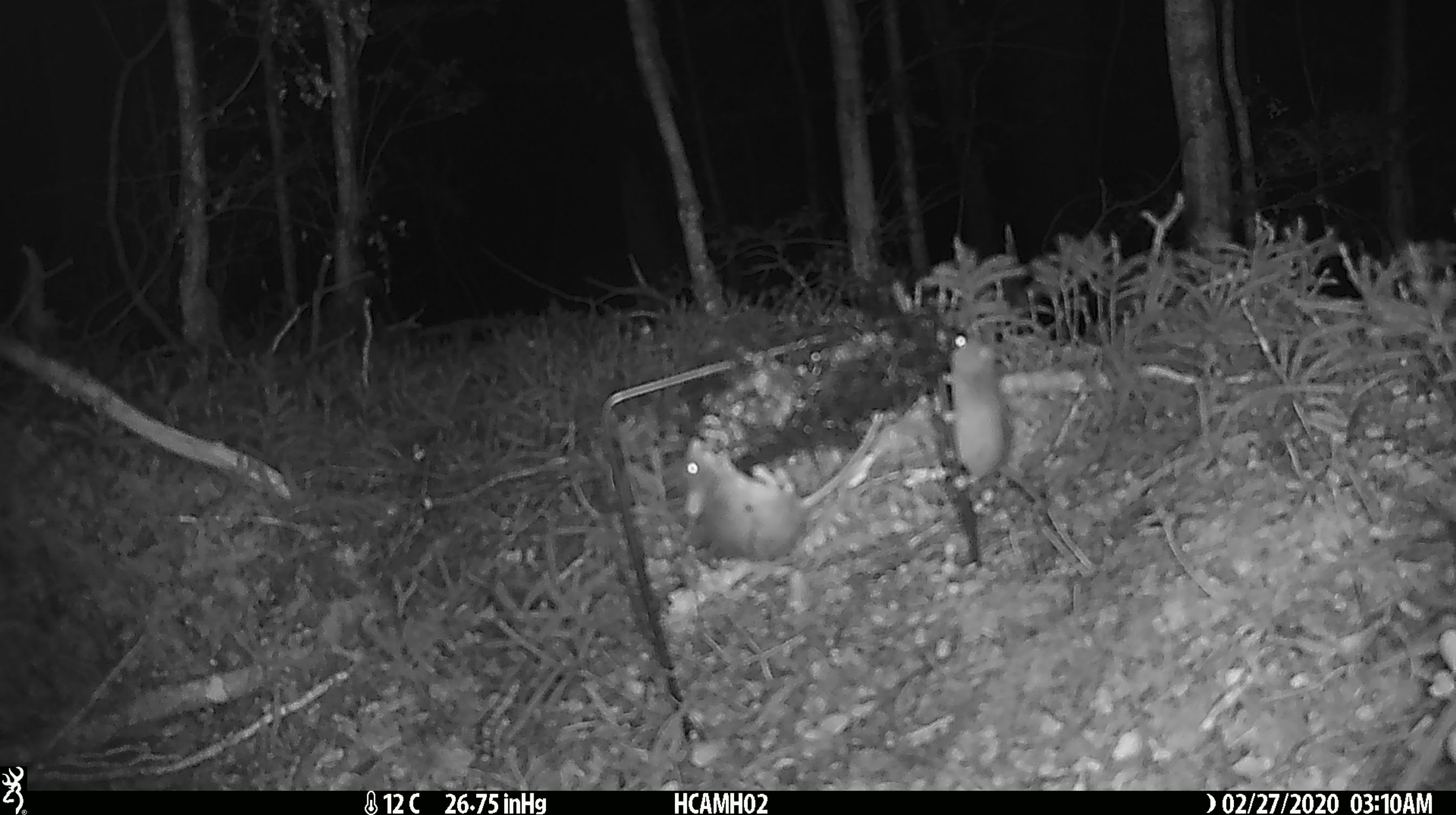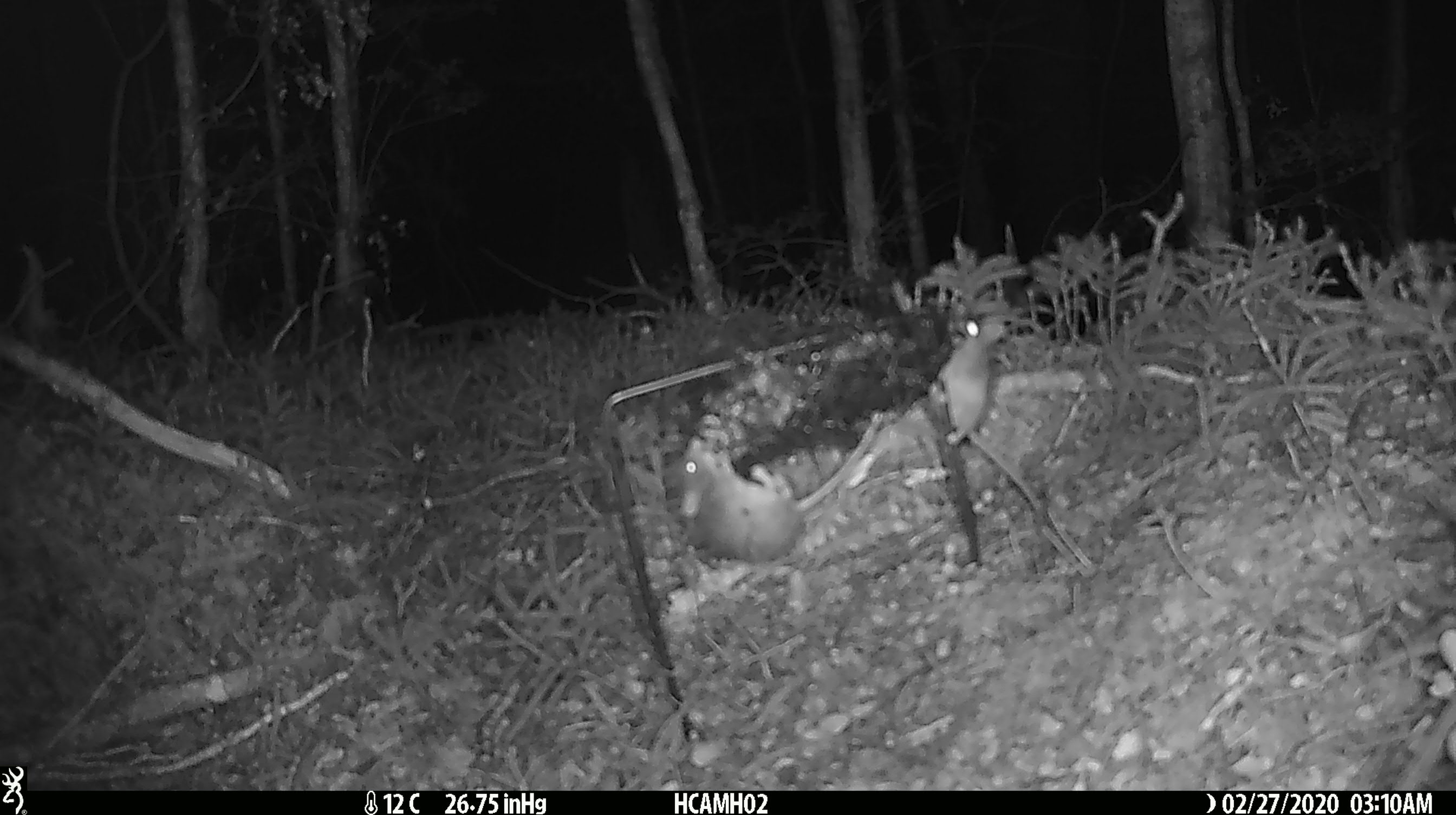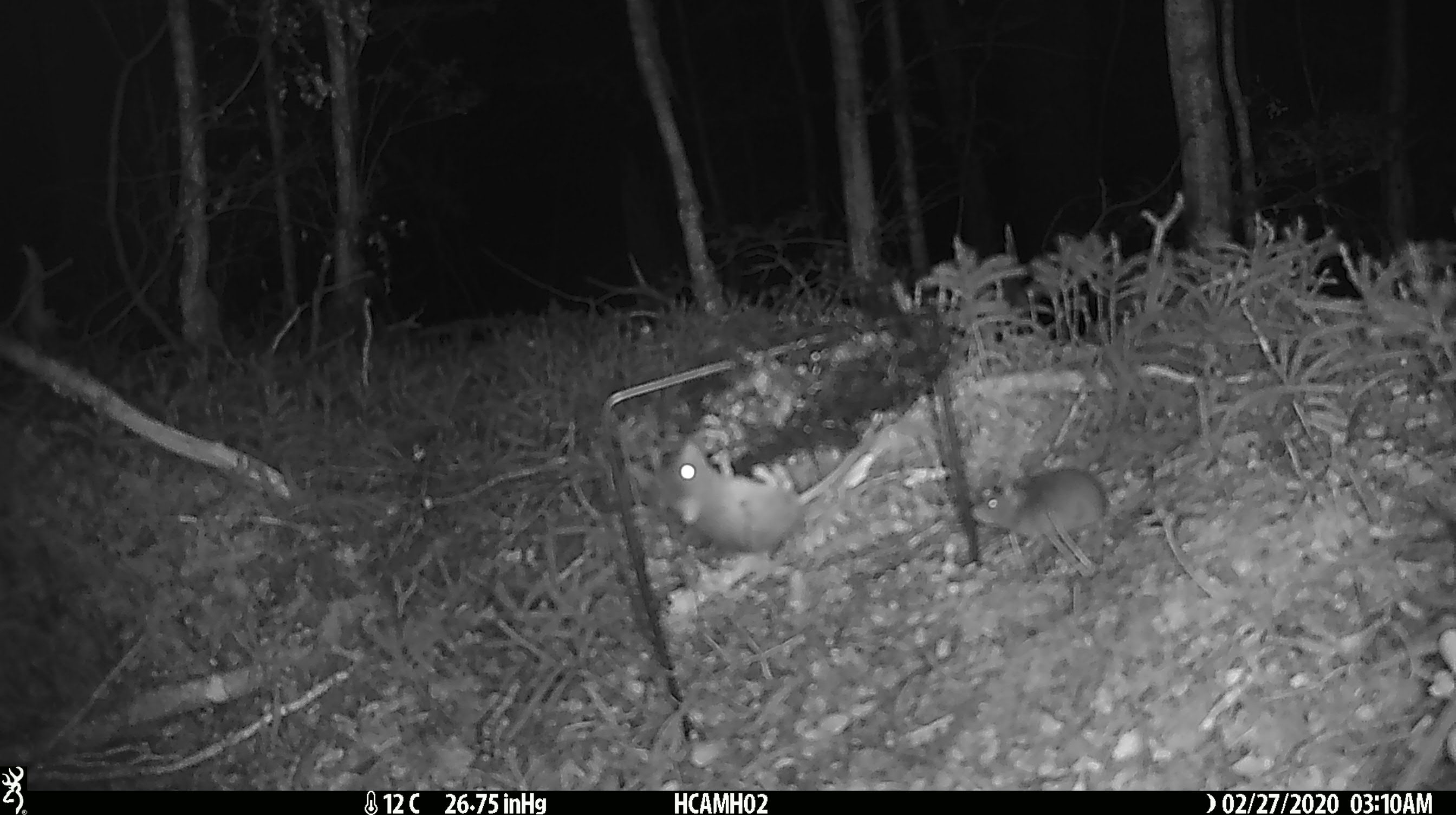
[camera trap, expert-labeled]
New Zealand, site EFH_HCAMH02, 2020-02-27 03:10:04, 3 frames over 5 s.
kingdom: Animalia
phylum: Chordata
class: Mammalia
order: Rodentia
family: Muridae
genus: Mus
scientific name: Mus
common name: mouse